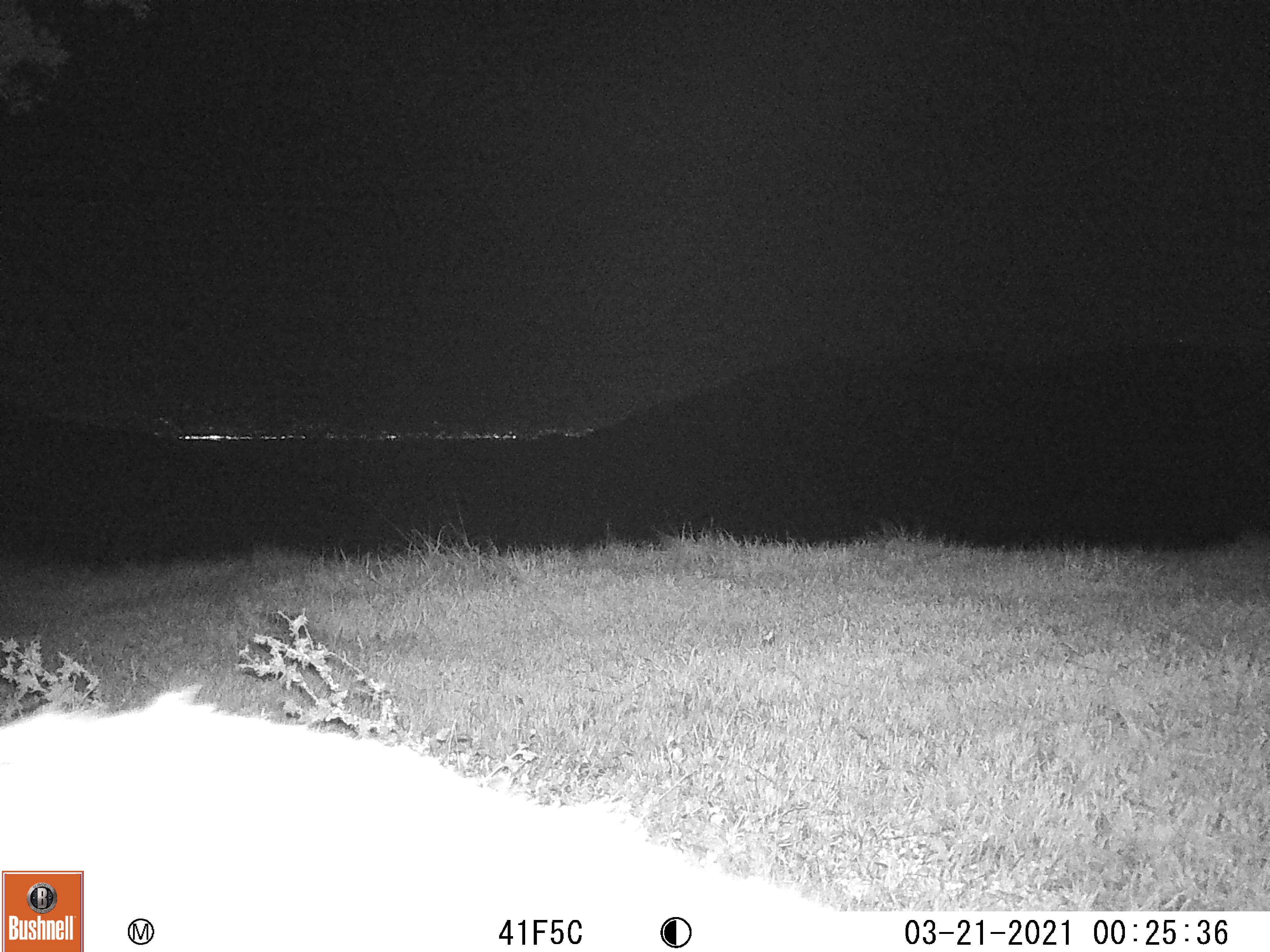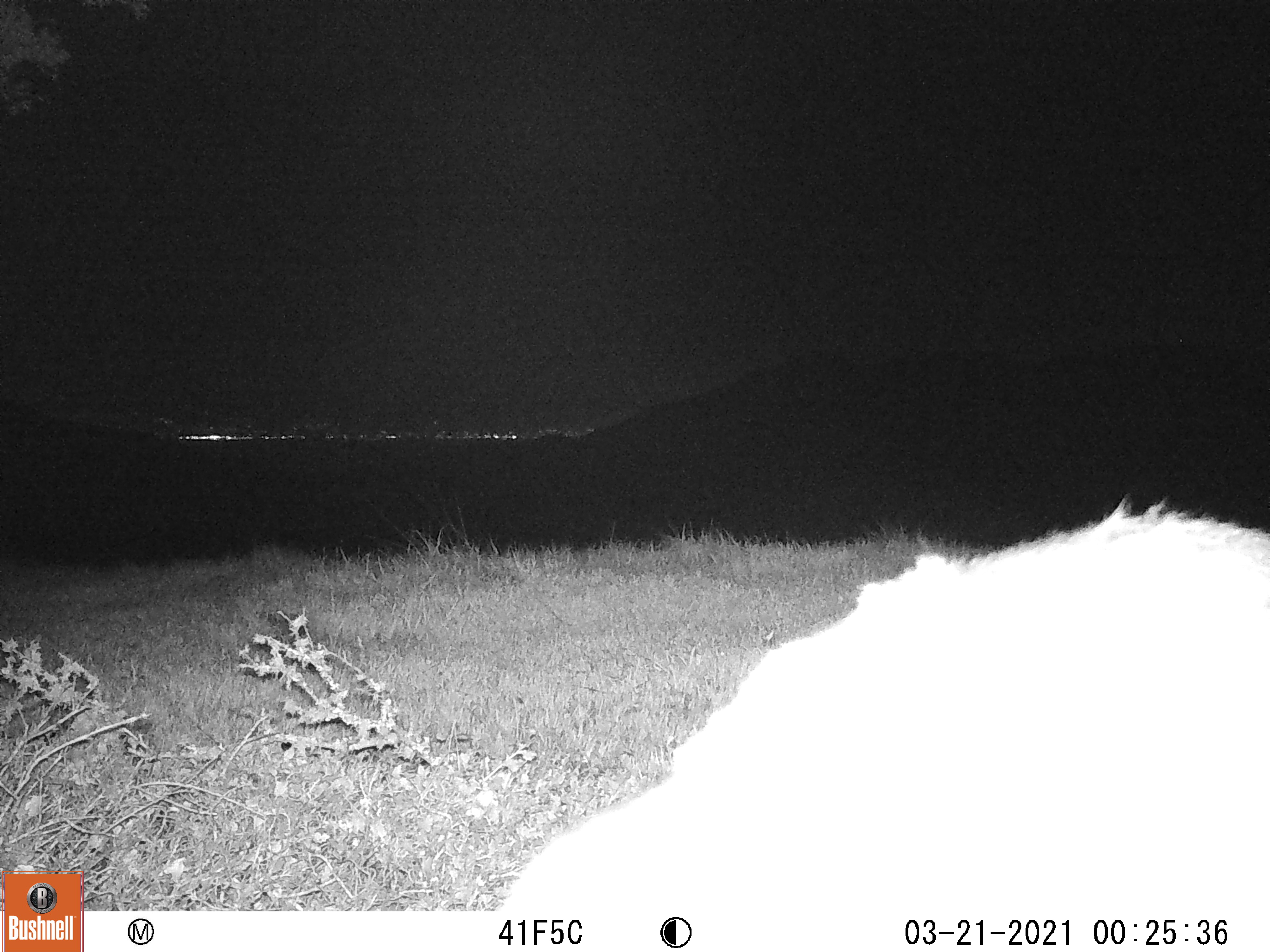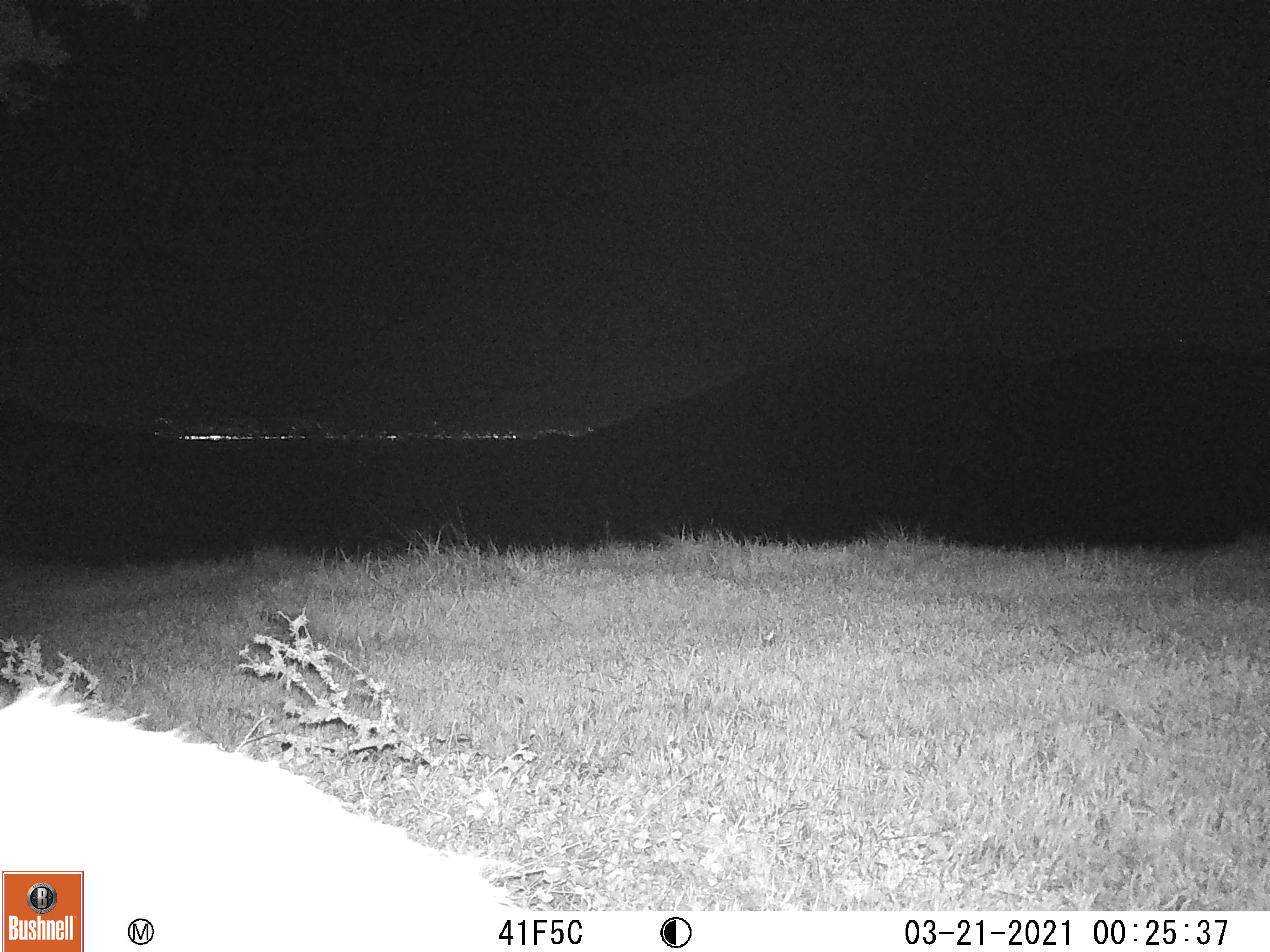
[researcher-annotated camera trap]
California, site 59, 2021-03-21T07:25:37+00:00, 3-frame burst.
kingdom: Animalia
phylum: Chordata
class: Mammalia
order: Artiodactyla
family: Cervidae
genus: Odocoileus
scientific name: Odocoileus hemionus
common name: mule deer